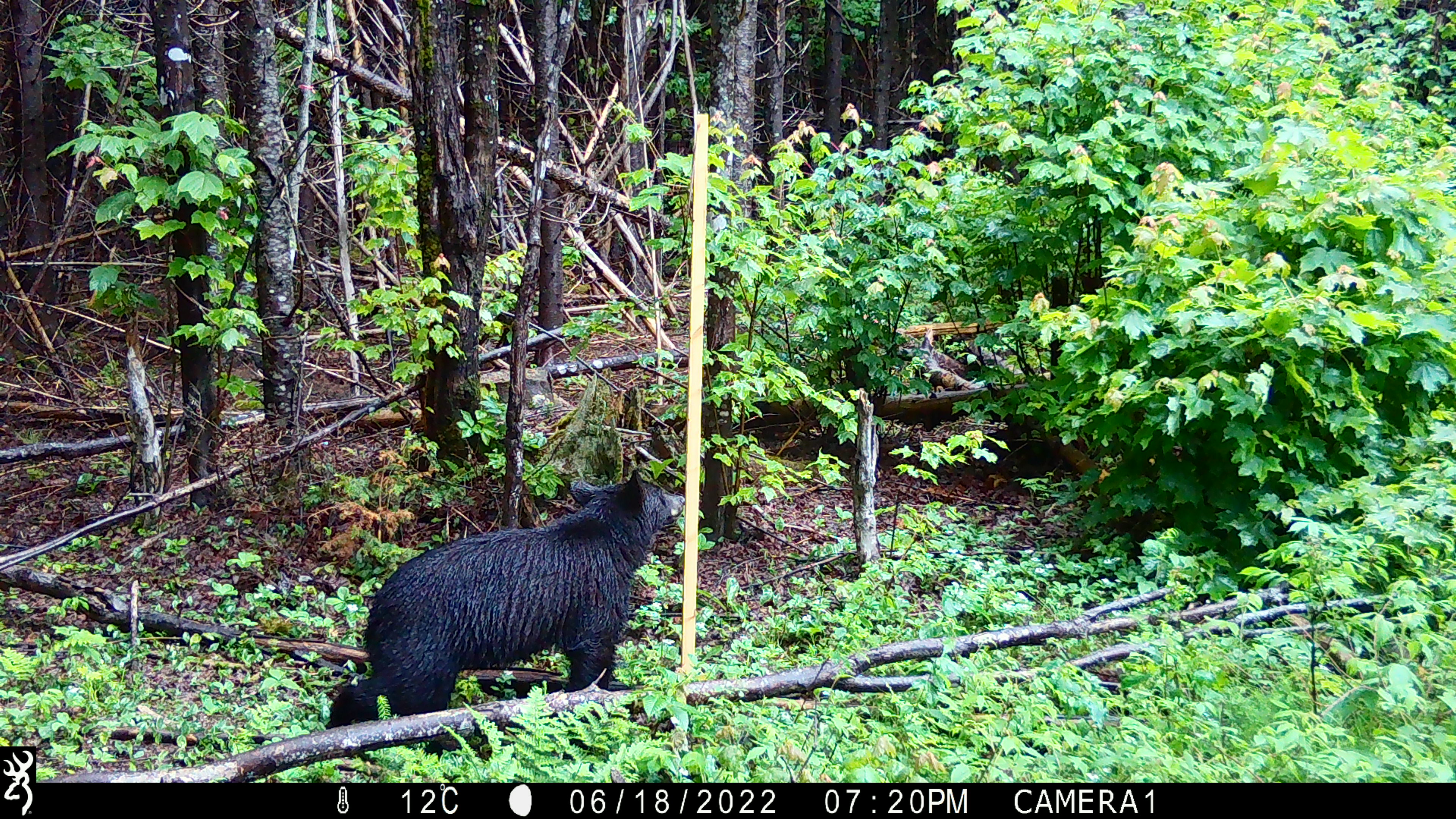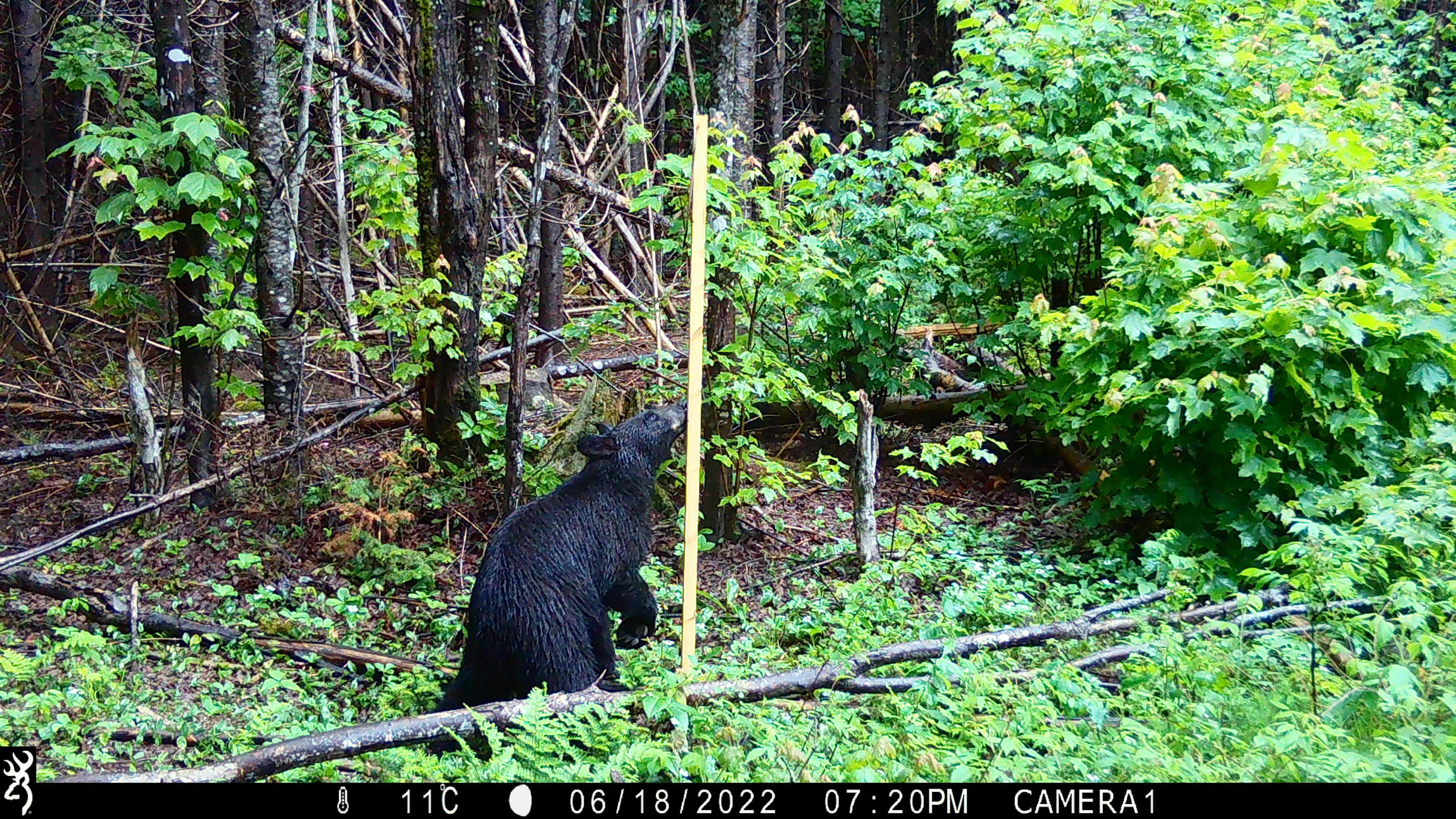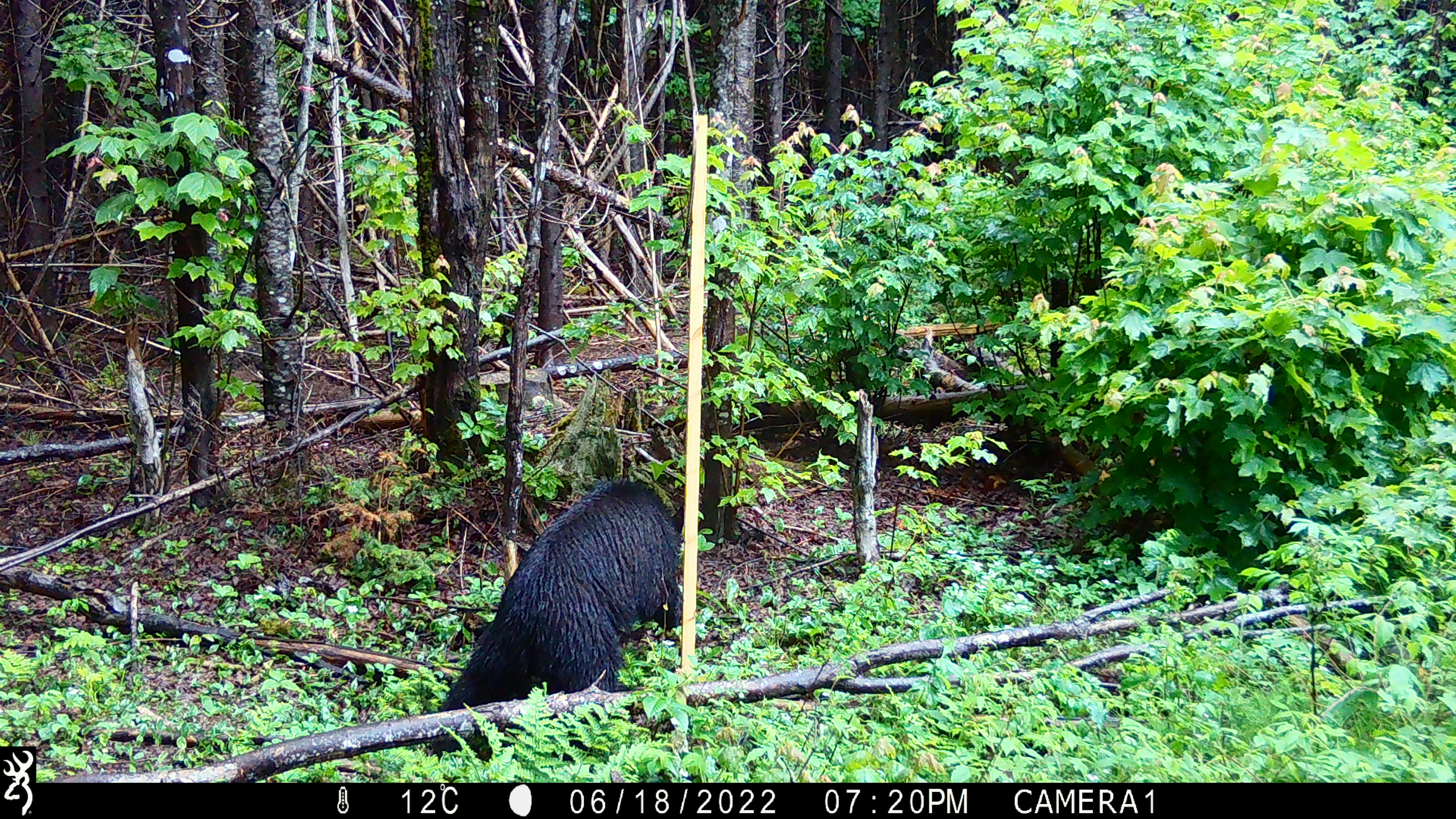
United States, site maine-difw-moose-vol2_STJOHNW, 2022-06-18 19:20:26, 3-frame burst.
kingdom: Animalia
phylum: Chordata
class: Mammalia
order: Carnivora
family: Ursidae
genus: Ursus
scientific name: Ursus americanus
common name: black bear